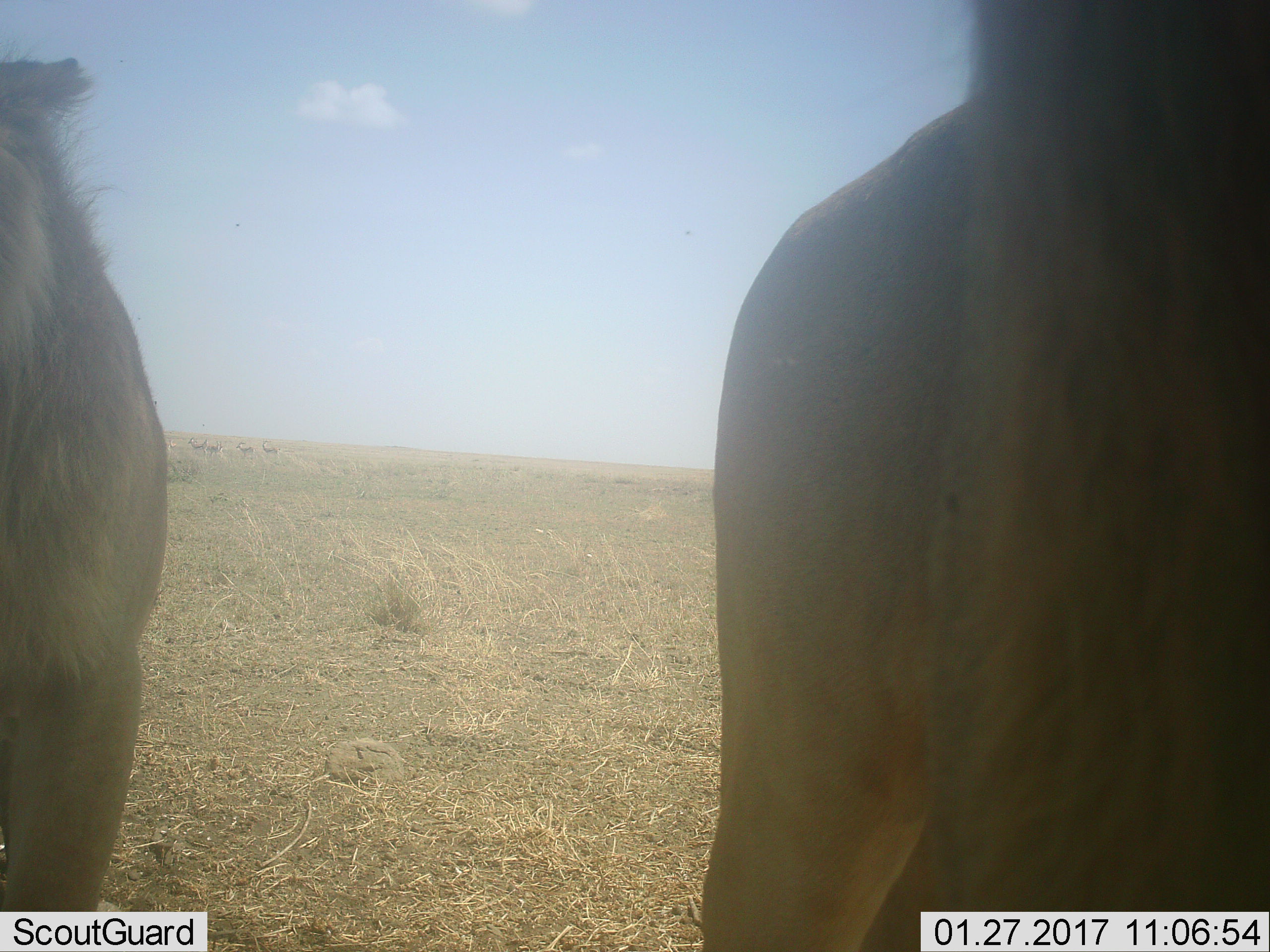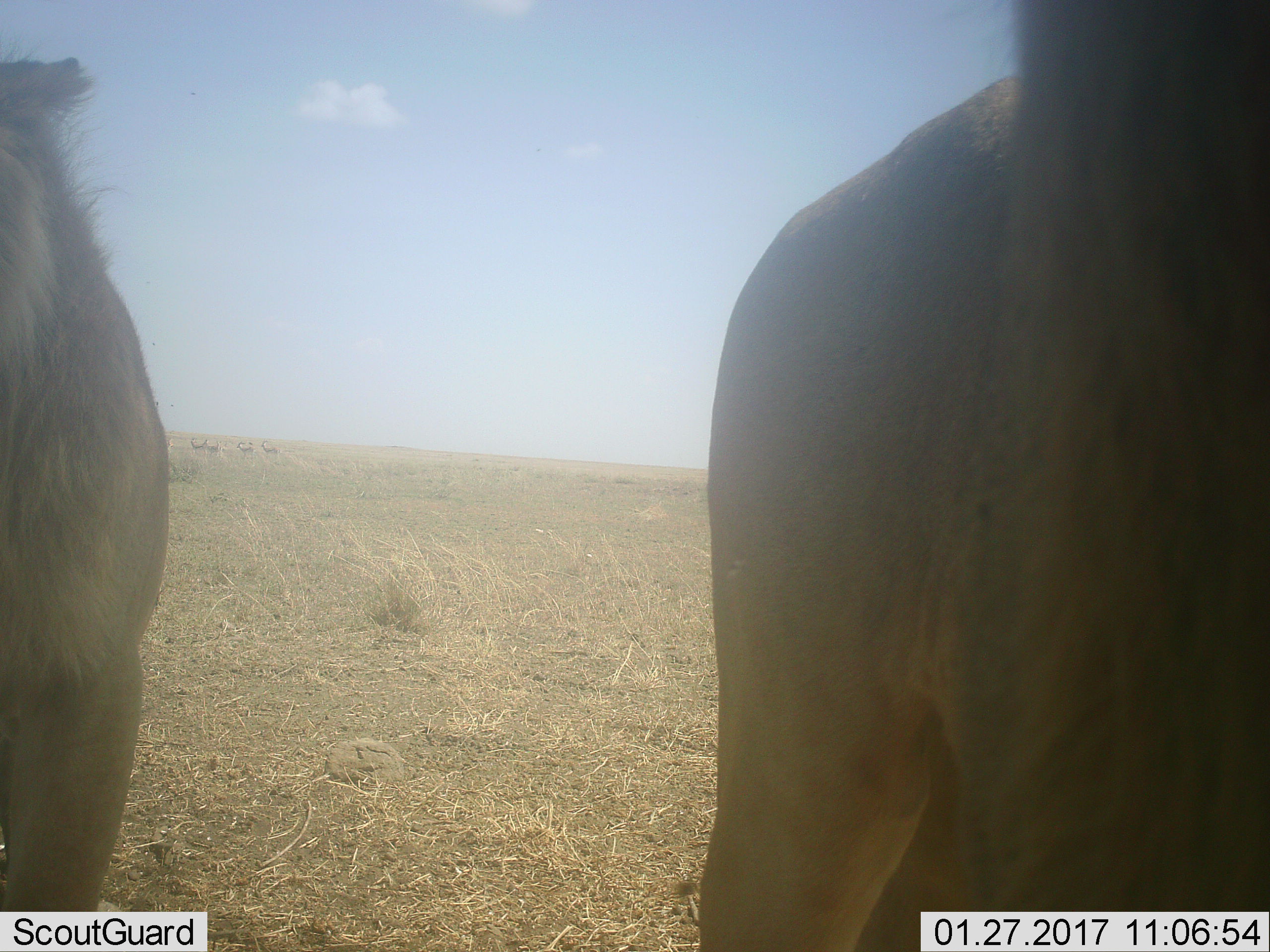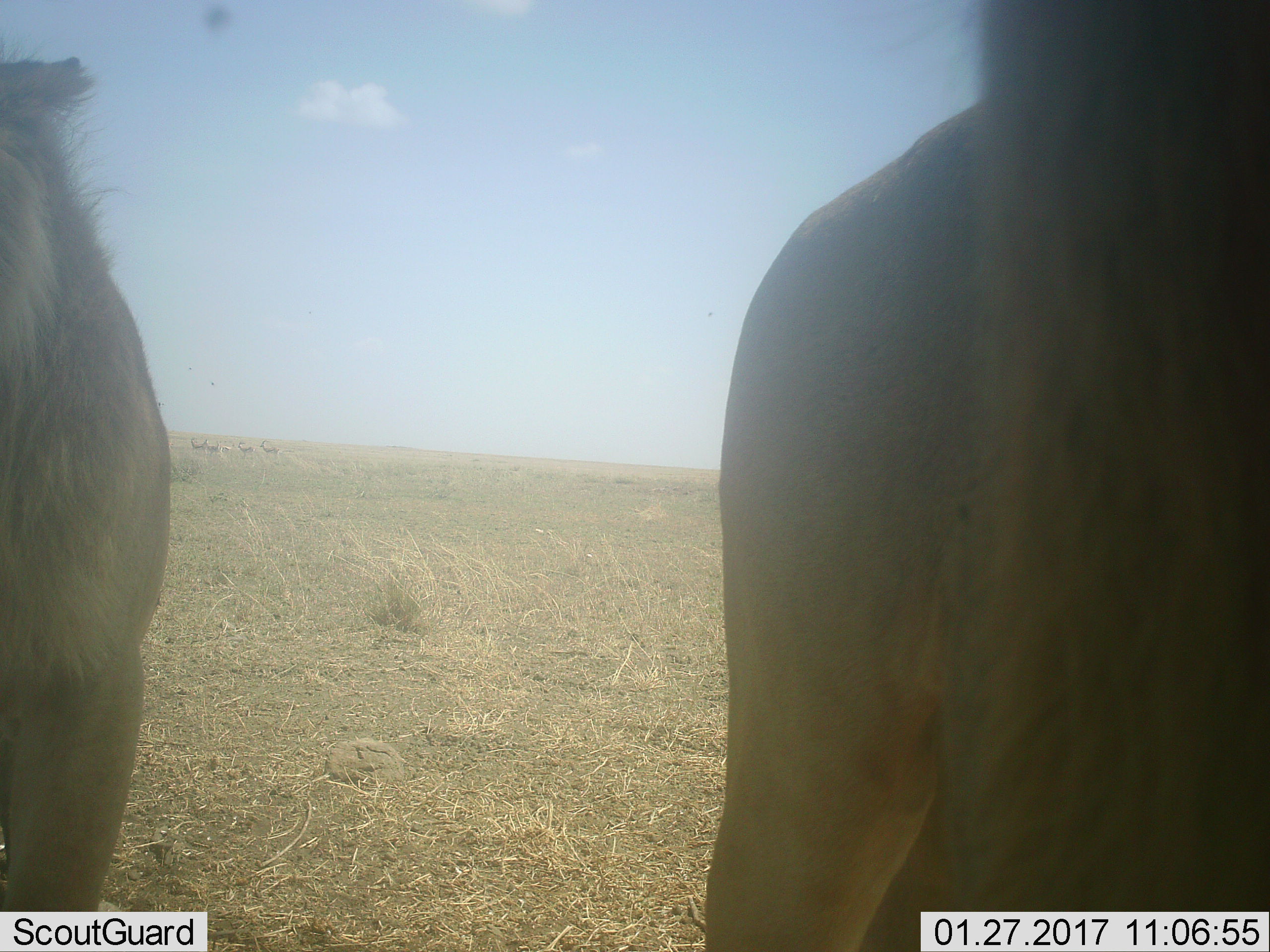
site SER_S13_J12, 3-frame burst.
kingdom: Animalia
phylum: Chordata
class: Mammalia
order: Carnivora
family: Felidae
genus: Panthera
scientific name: Panthera leo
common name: lion male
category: lionmale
Lionmale (lion male) (Panthera leo), count 2. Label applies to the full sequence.